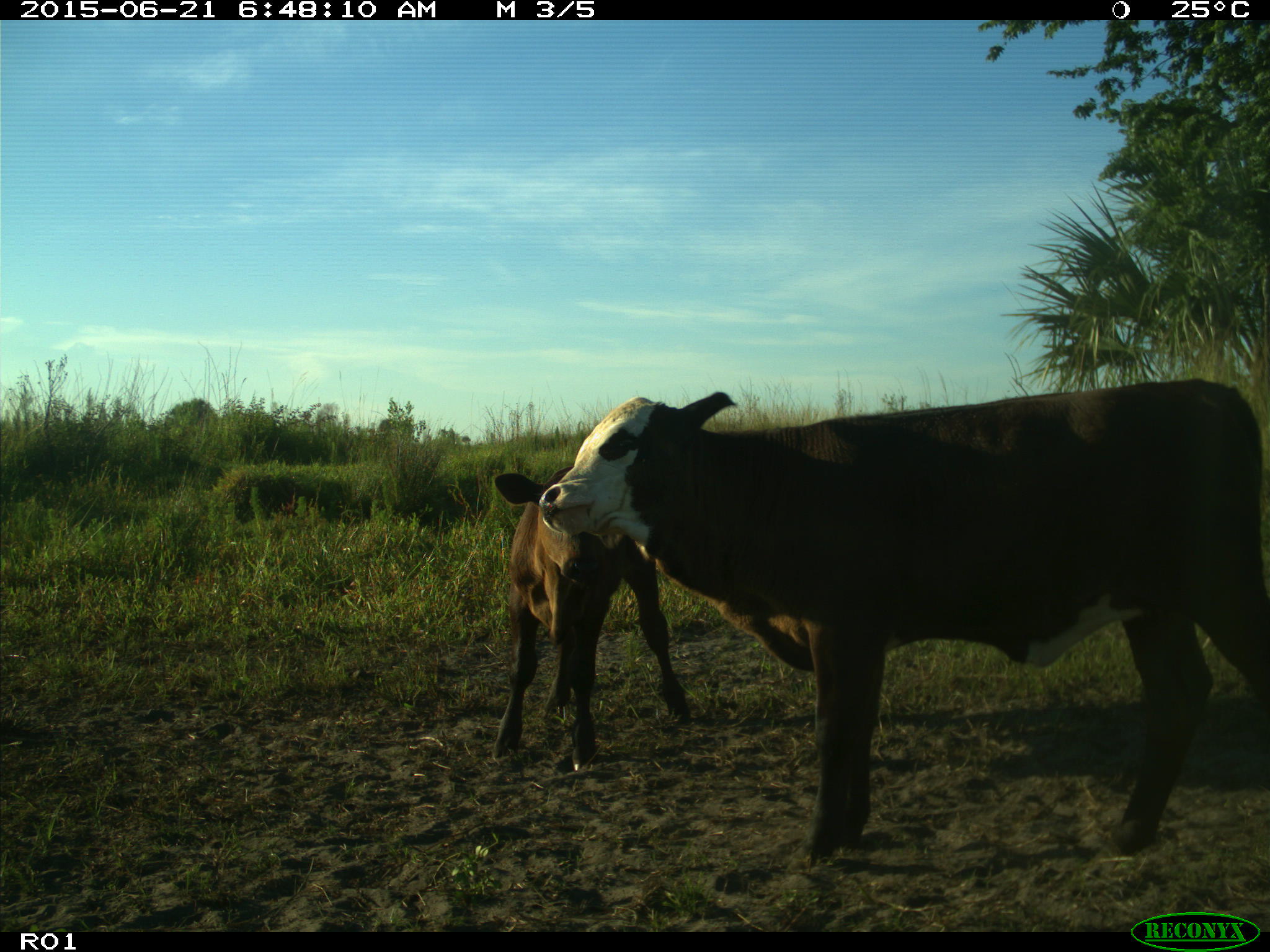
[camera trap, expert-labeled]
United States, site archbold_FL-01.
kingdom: Animalia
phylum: Chordata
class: Mammalia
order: Artiodactyla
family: Bovidae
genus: Bos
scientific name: Bos taurus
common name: domestic cow